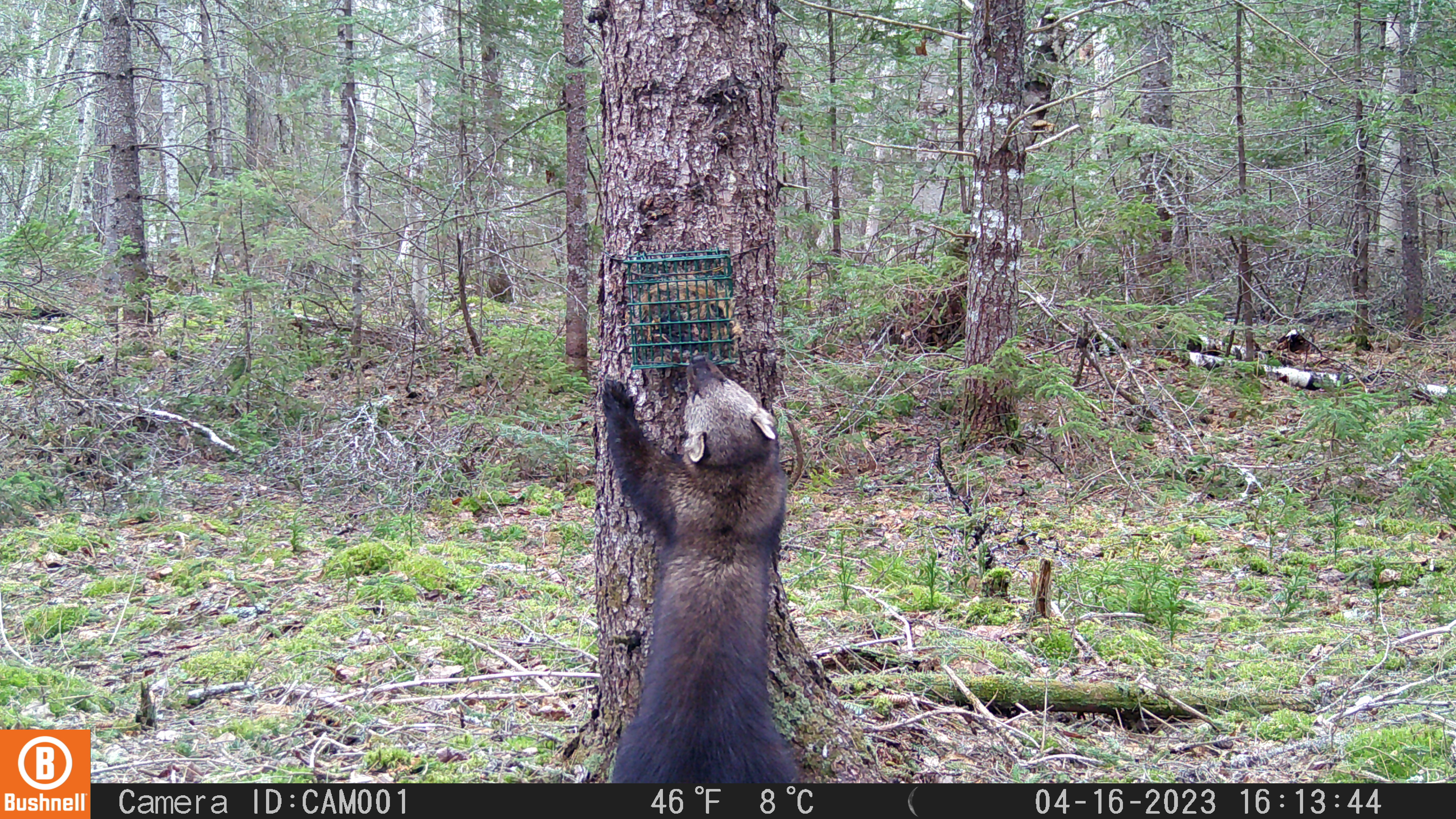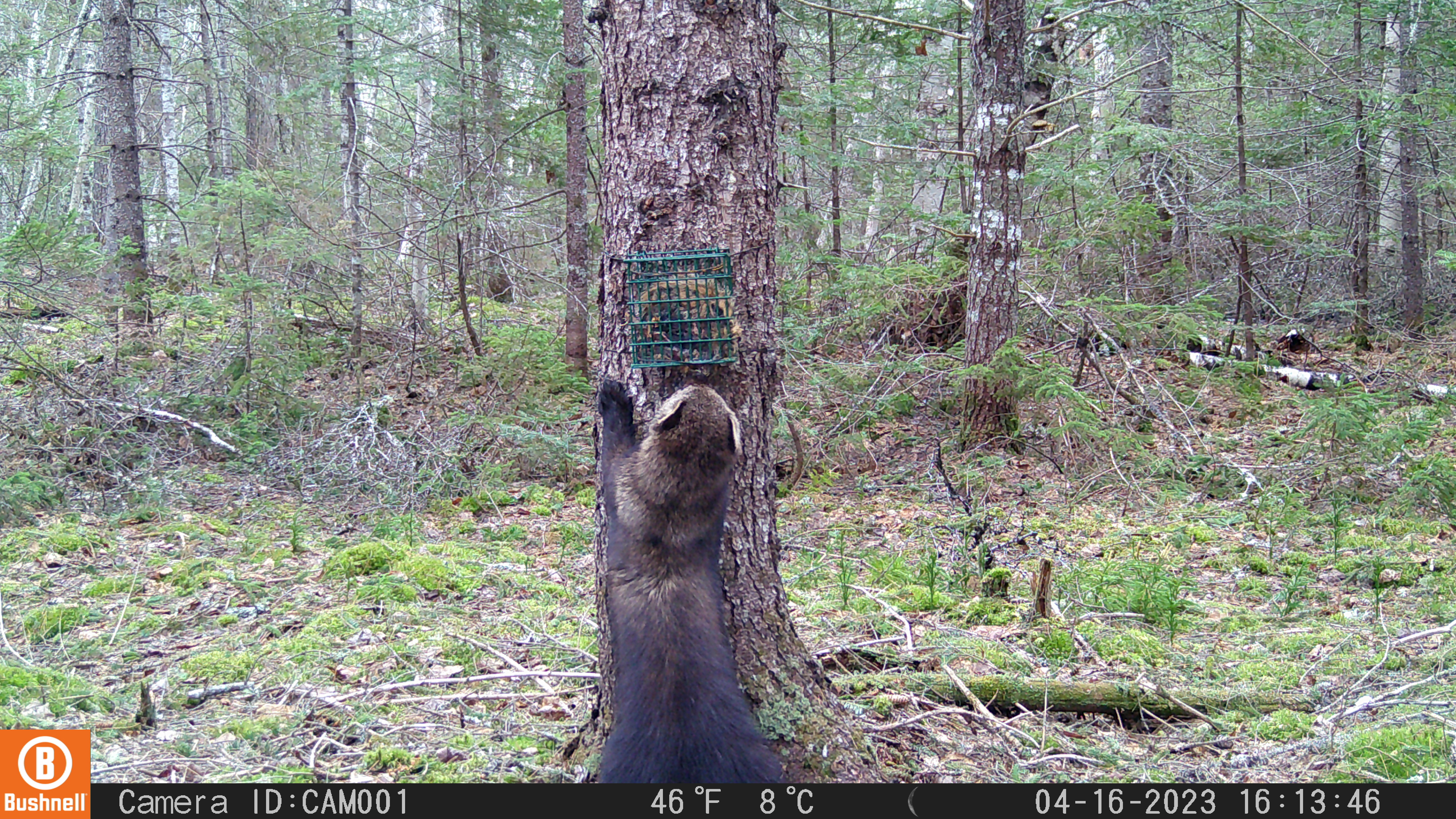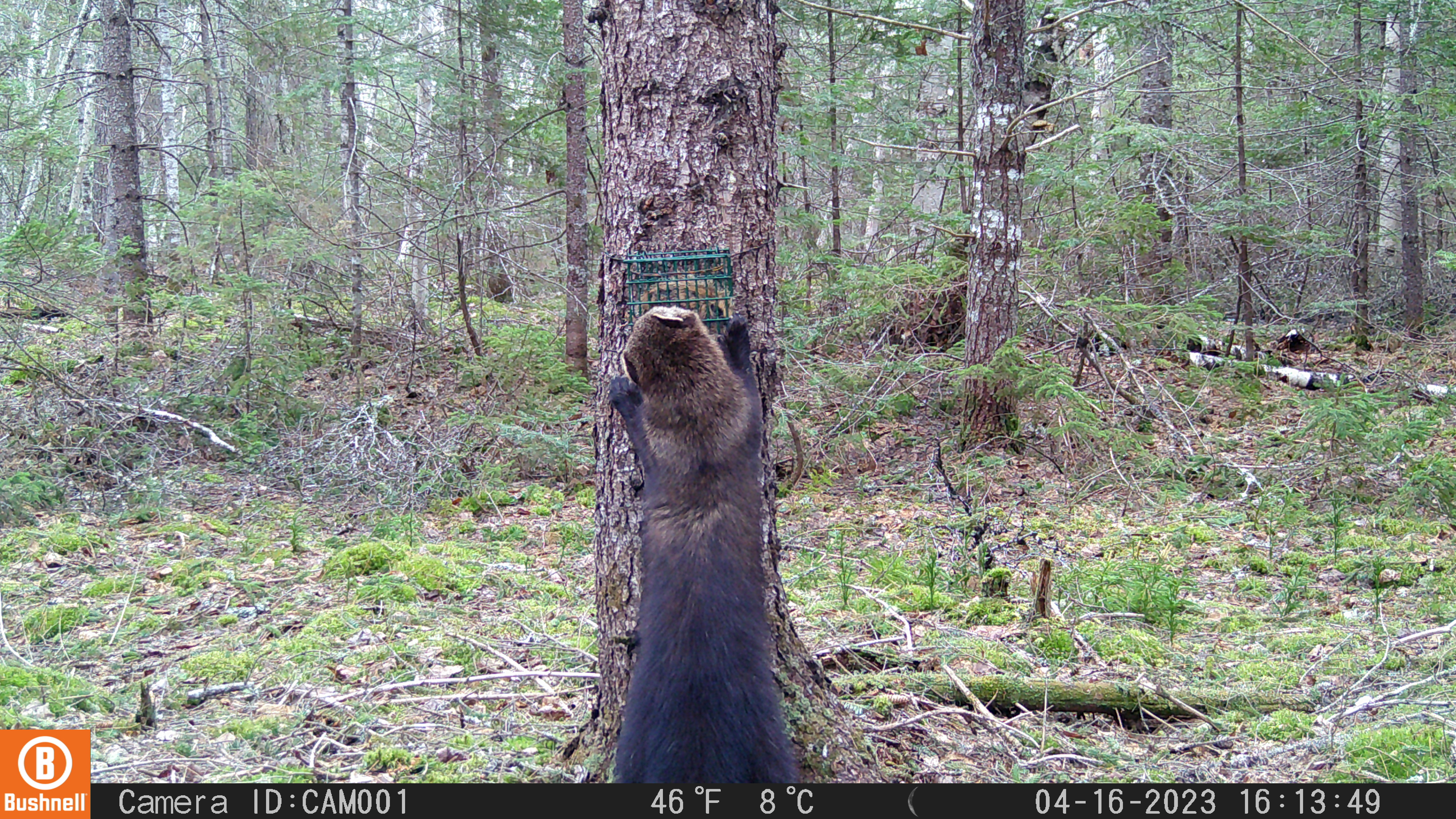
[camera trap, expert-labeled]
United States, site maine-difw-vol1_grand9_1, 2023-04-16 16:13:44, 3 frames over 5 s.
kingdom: Animalia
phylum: Chordata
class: Mammalia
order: Carnivora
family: Mustelidae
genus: Pekania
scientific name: Pekania pennanti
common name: fisher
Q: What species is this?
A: Fisher (Pekania pennanti).